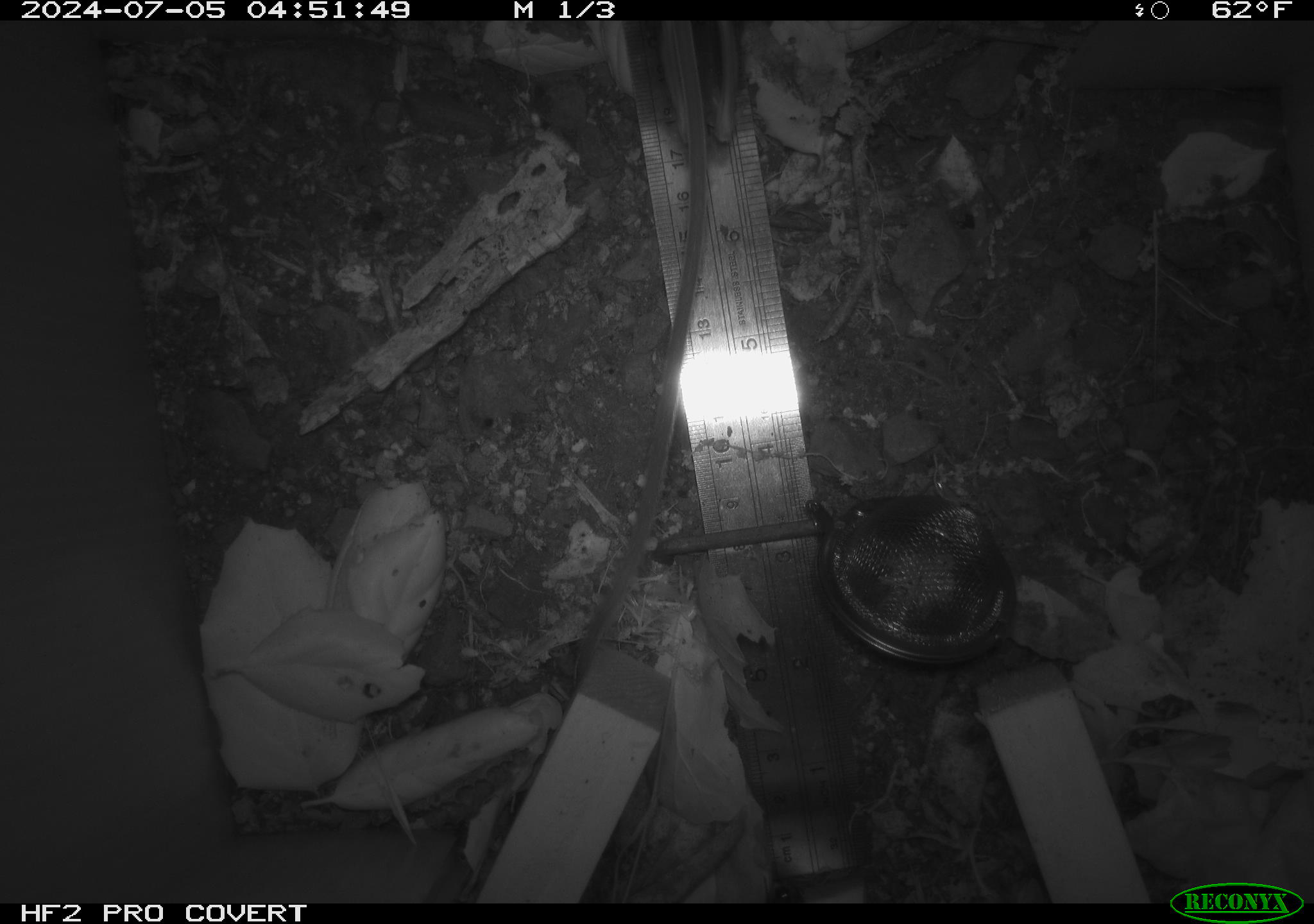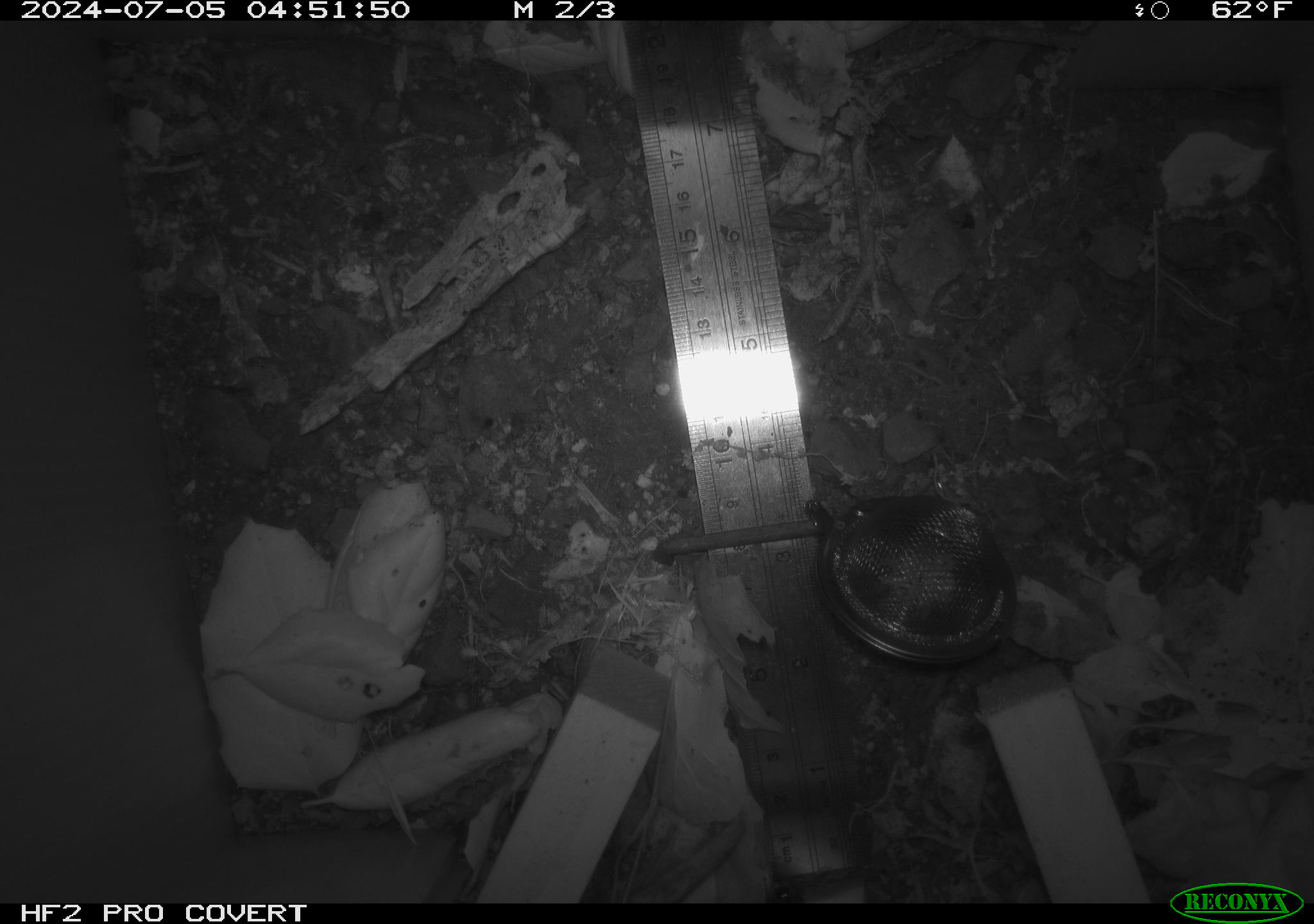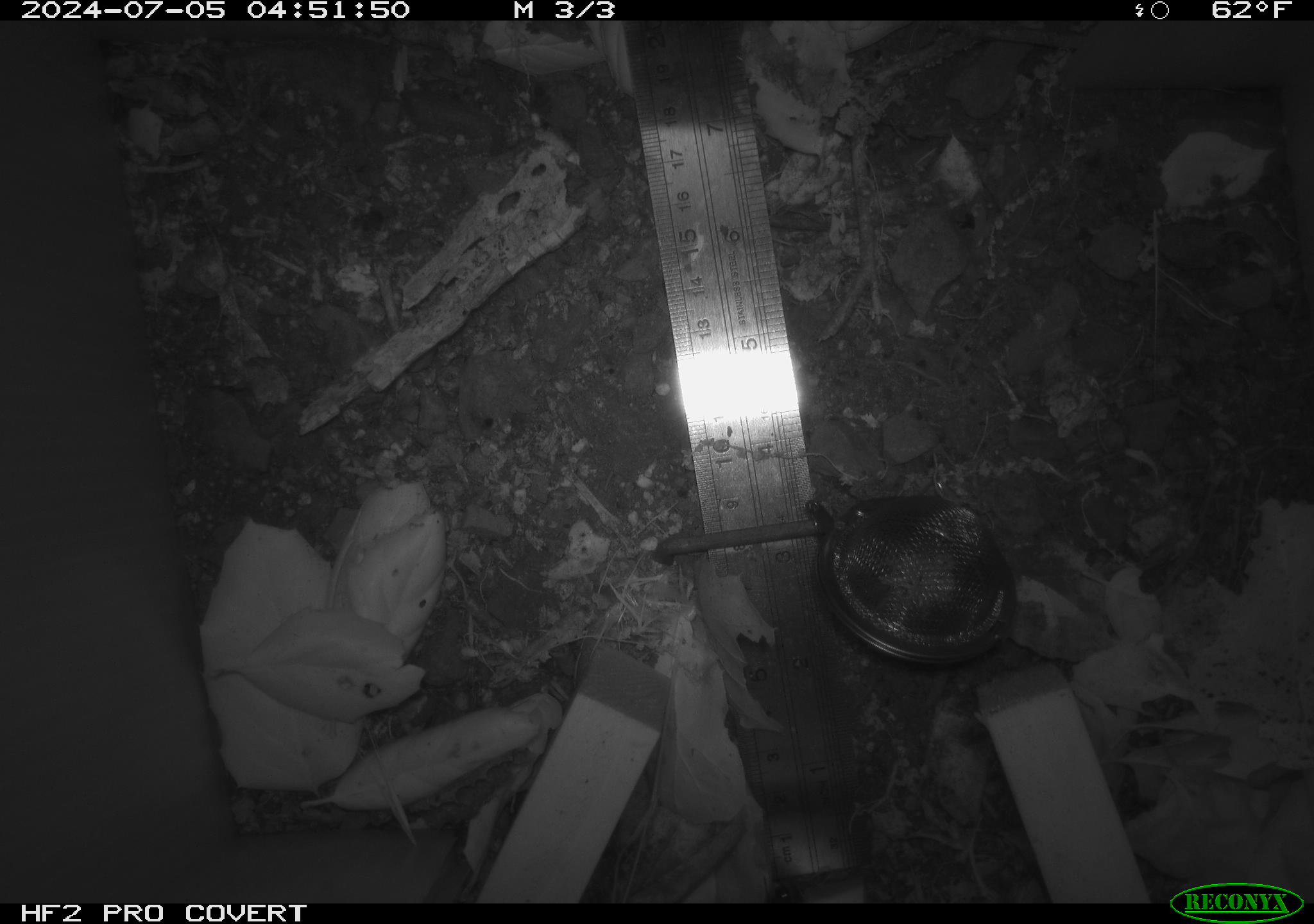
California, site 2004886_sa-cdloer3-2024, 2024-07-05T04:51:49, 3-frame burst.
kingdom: Animalia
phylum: Chordata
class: Mammalia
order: Rodentia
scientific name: Rodentia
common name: rodent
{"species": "rodent (Rodentia)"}